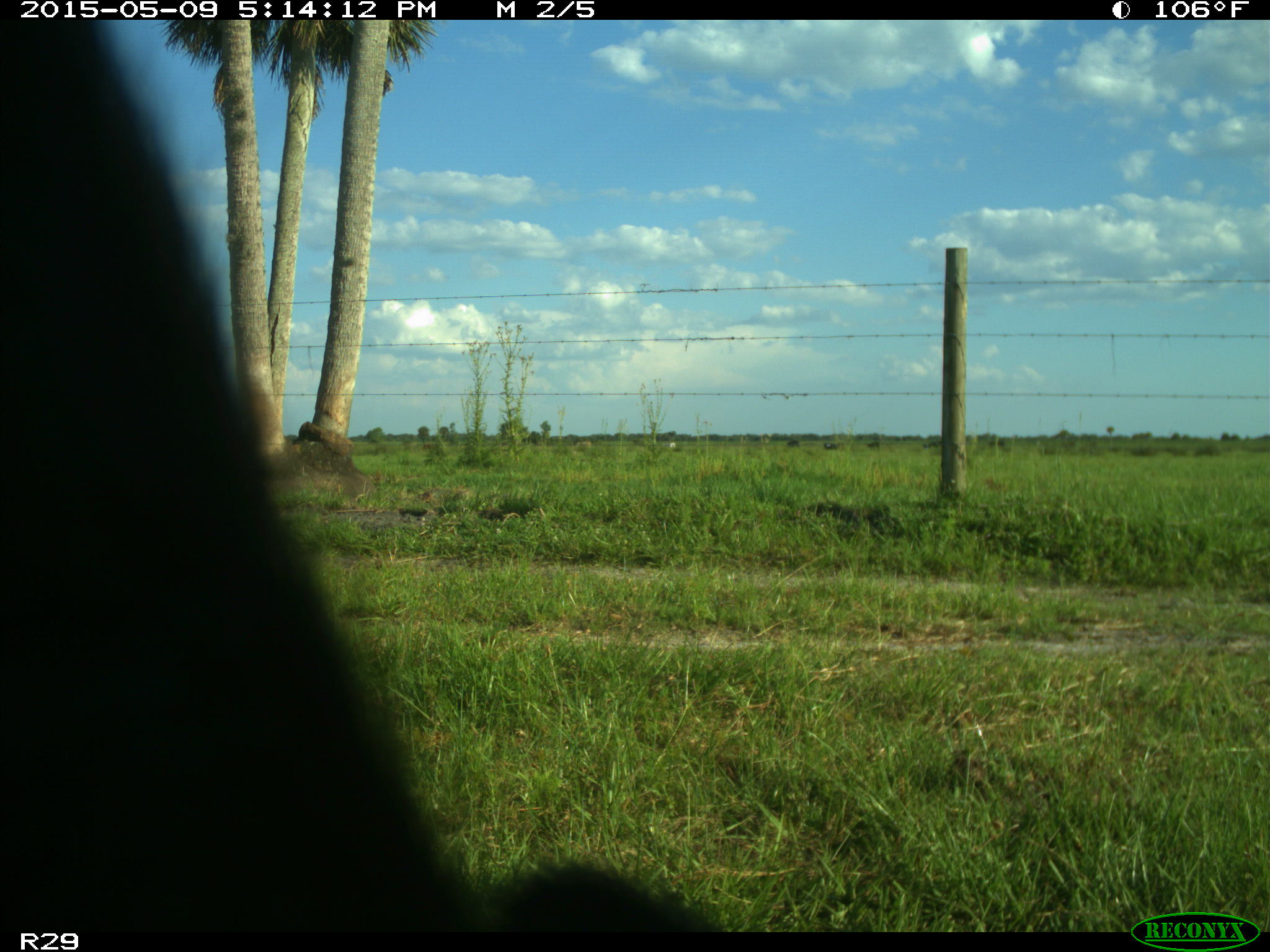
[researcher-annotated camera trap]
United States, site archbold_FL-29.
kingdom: Animalia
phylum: Chordata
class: Mammalia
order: Artiodactyla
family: Bovidae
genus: Bos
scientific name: Bos taurus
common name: domestic cow